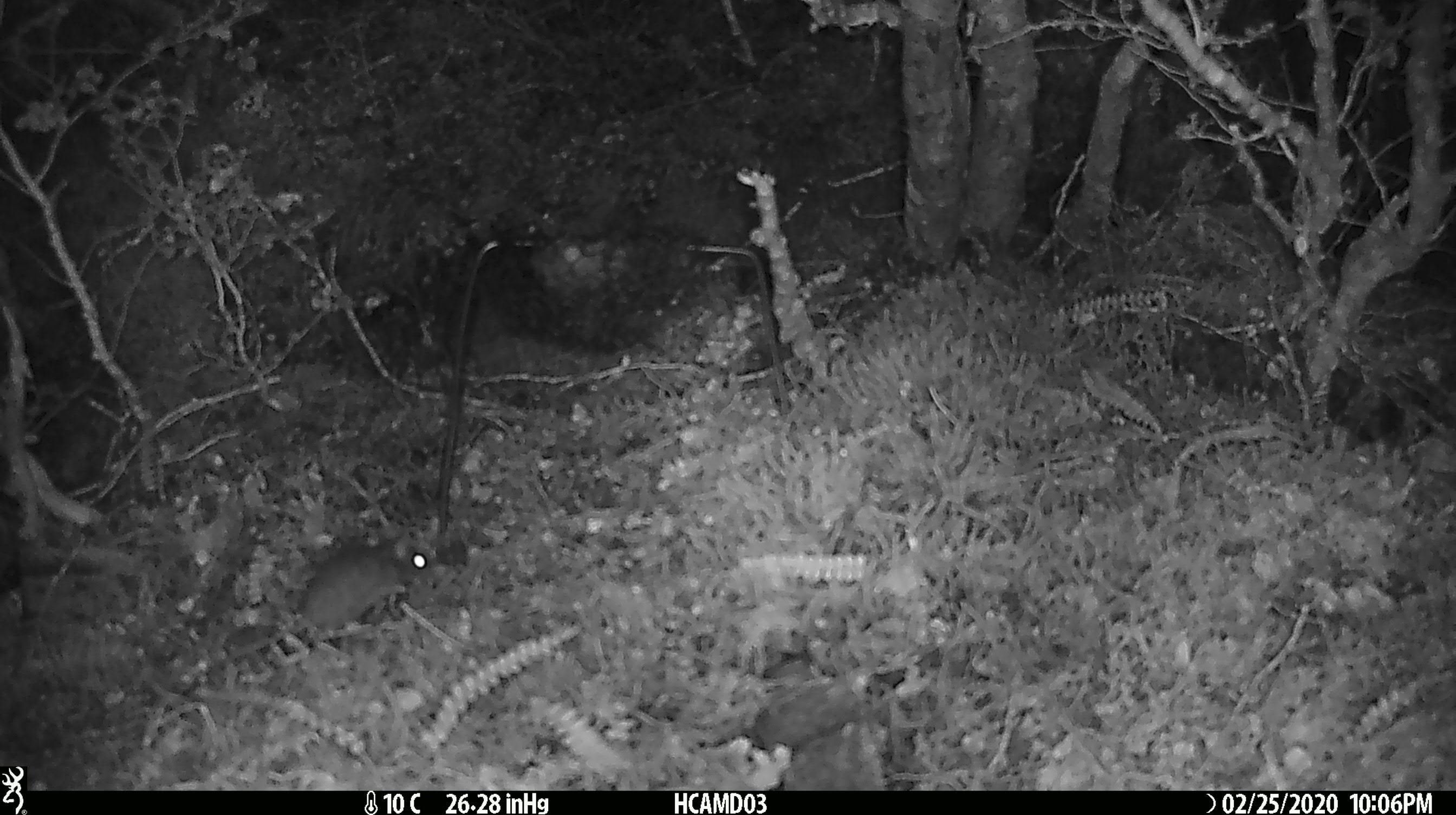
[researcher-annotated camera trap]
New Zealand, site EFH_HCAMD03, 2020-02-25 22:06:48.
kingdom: Animalia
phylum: Chordata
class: Mammalia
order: Rodentia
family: Muridae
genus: Mus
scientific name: Mus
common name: mouse